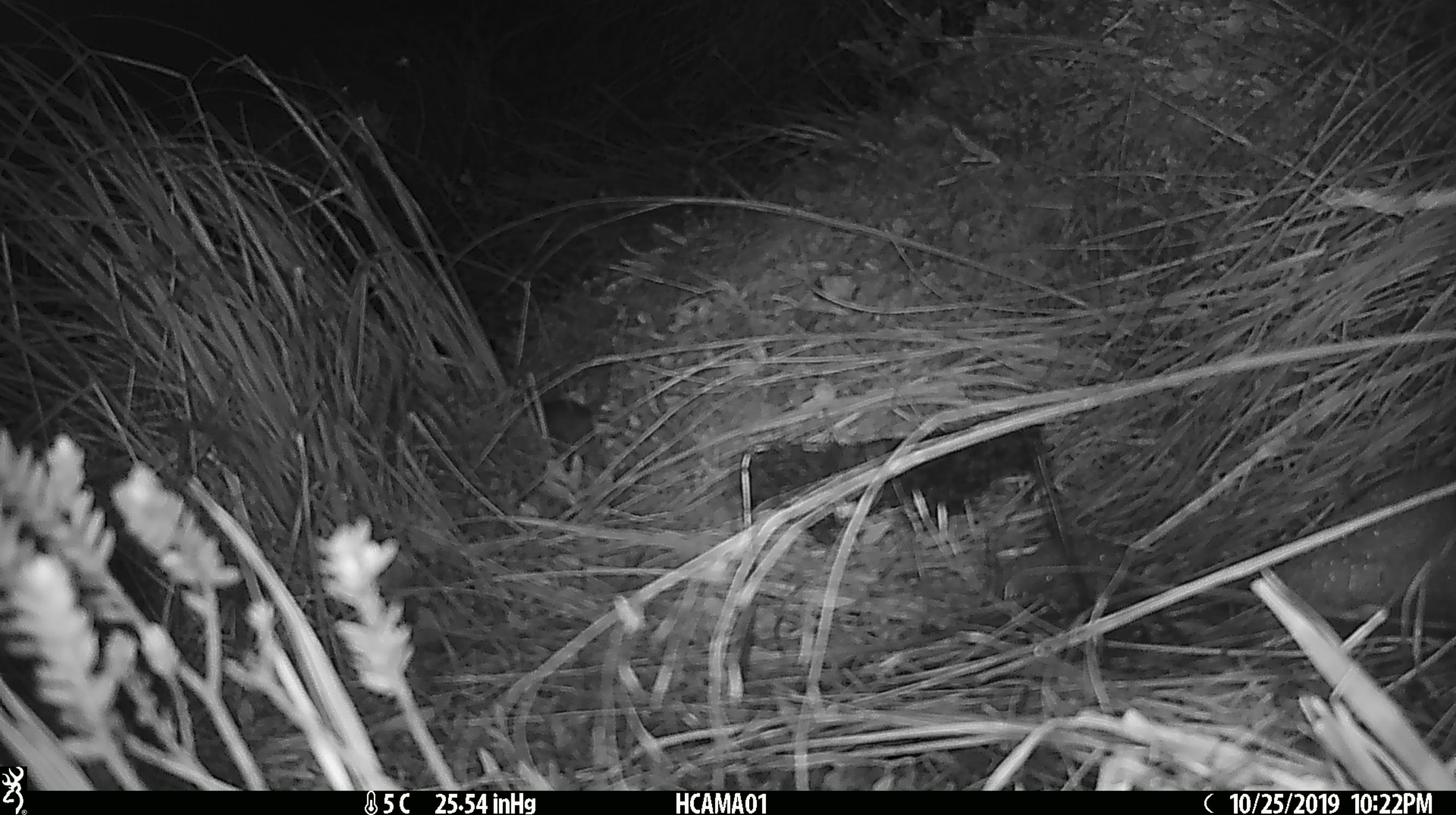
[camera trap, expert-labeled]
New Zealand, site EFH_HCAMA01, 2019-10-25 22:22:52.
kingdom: Animalia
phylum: Chordata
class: Mammalia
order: Rodentia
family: Muridae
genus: Mus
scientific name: Mus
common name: mouse